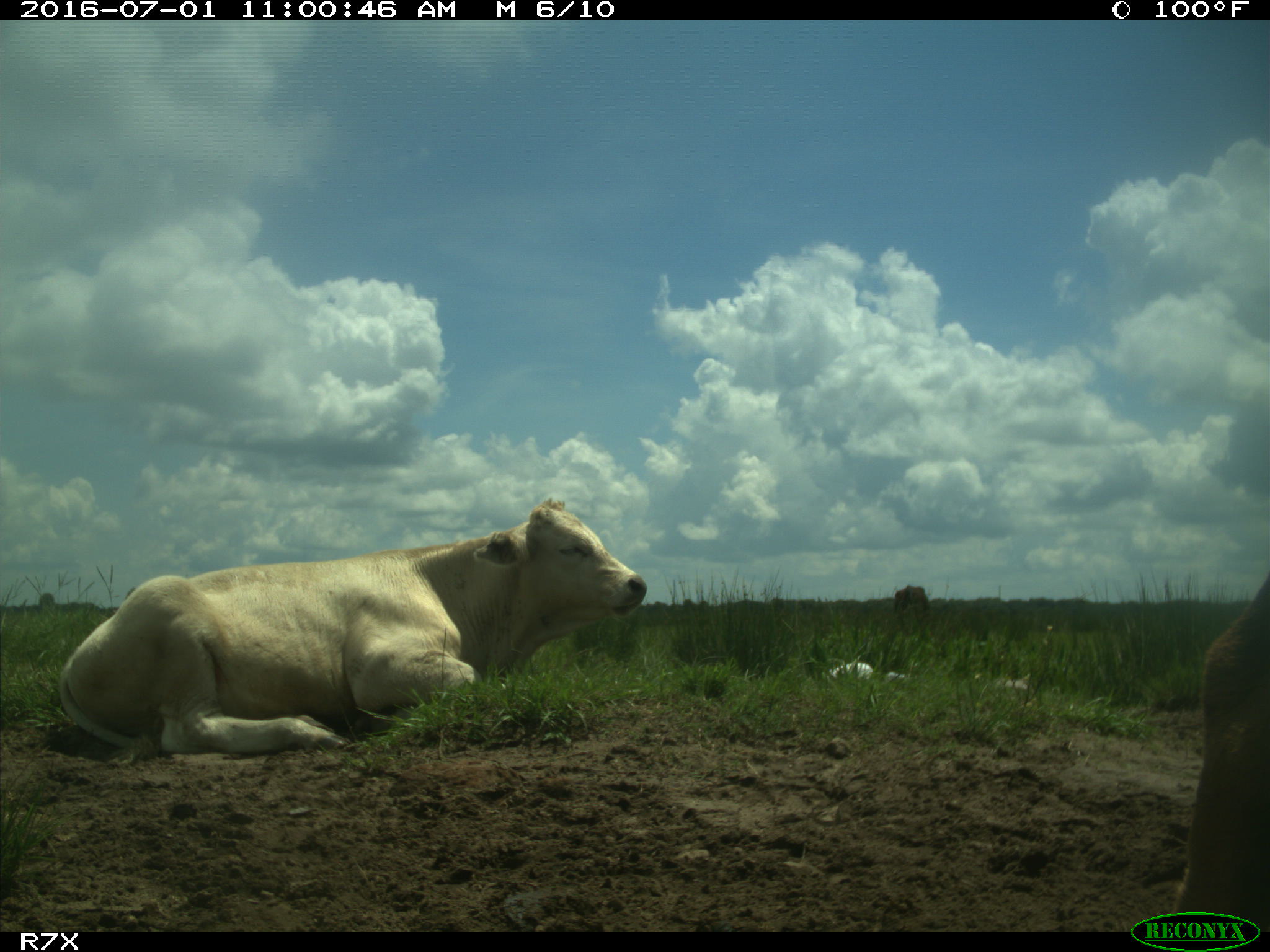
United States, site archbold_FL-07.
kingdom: Animalia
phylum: Chordata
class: Mammalia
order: Artiodactyla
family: Bovidae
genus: Bos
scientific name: Bos taurus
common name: domestic cow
Bos taurus (domestic cow).